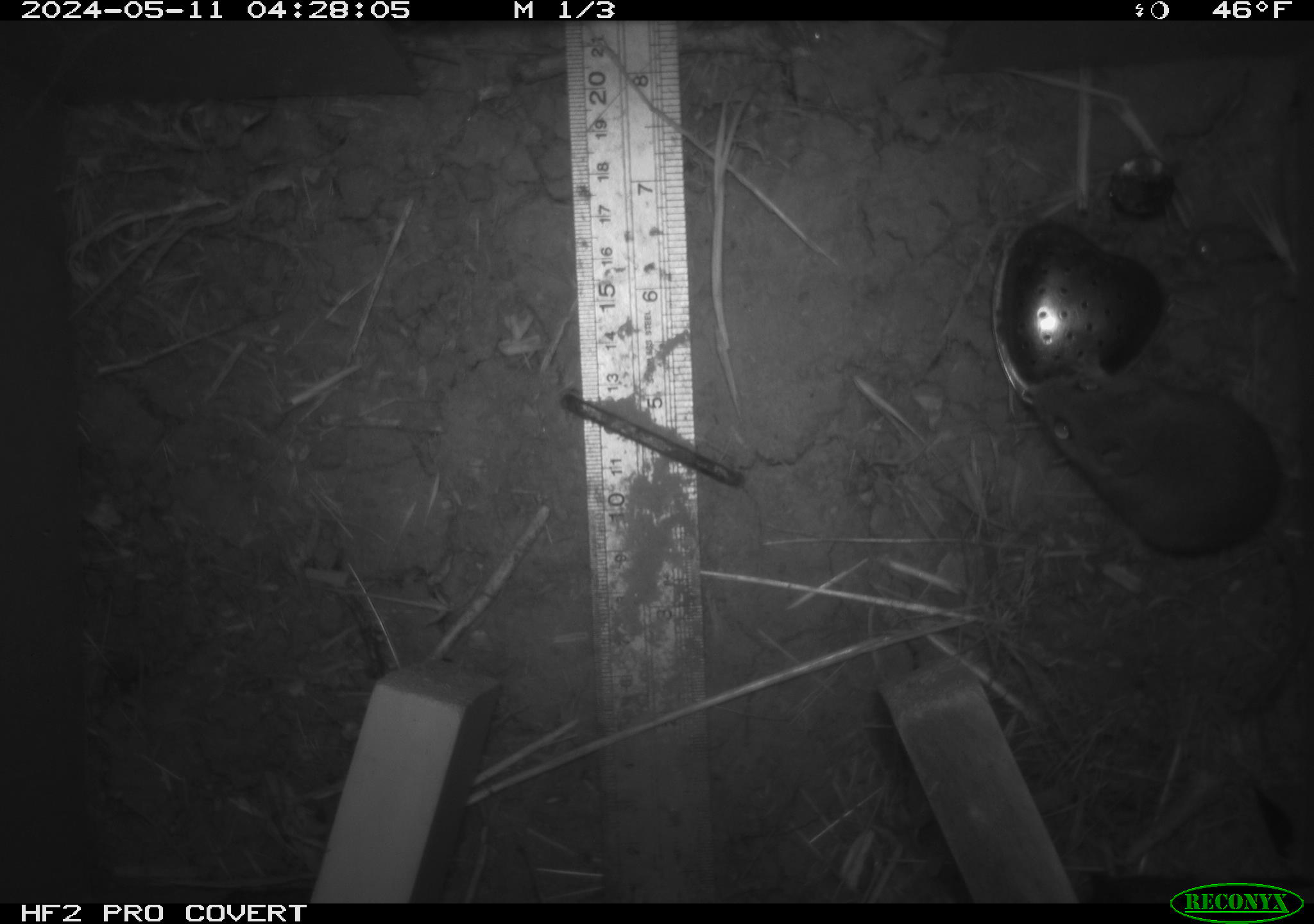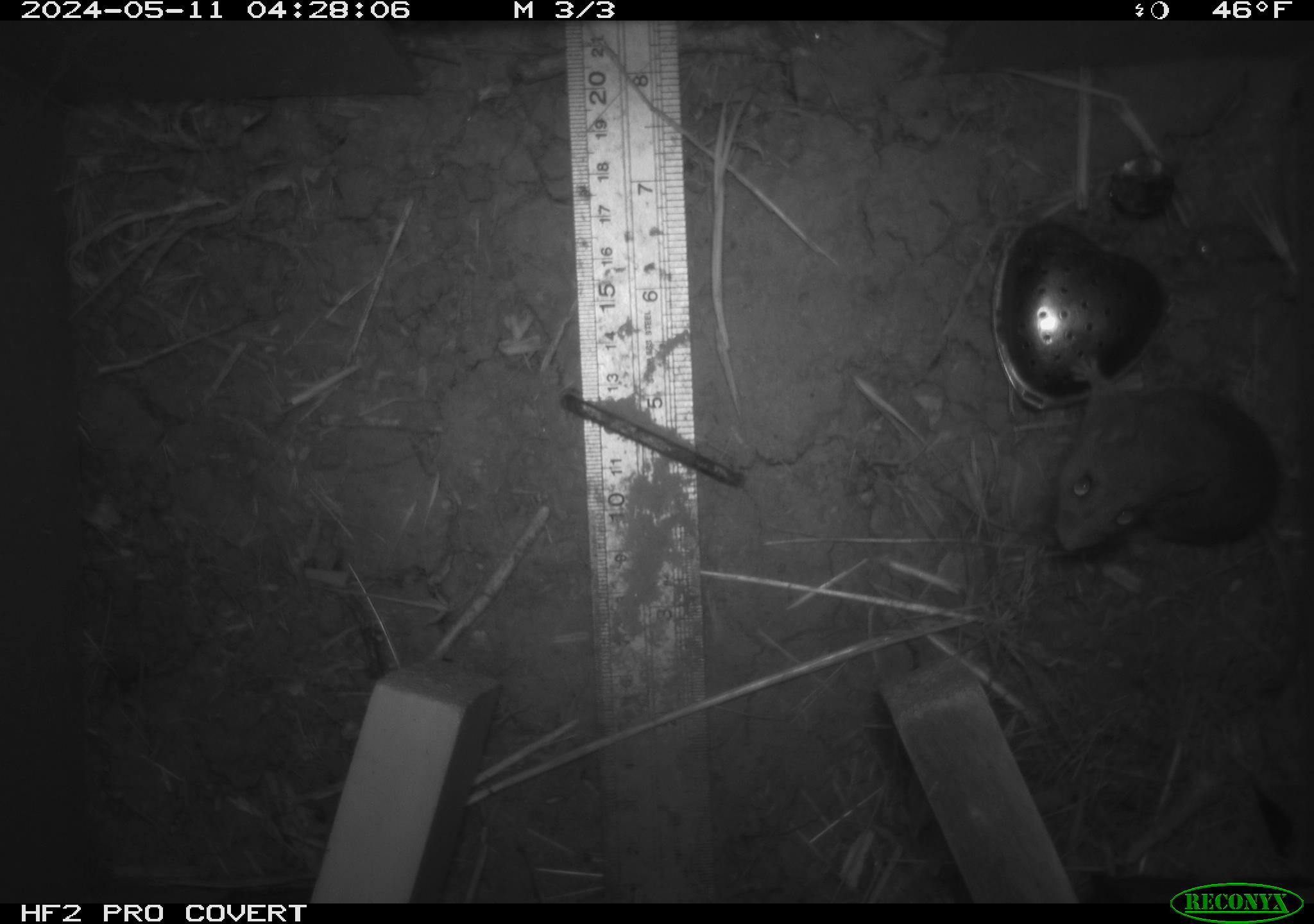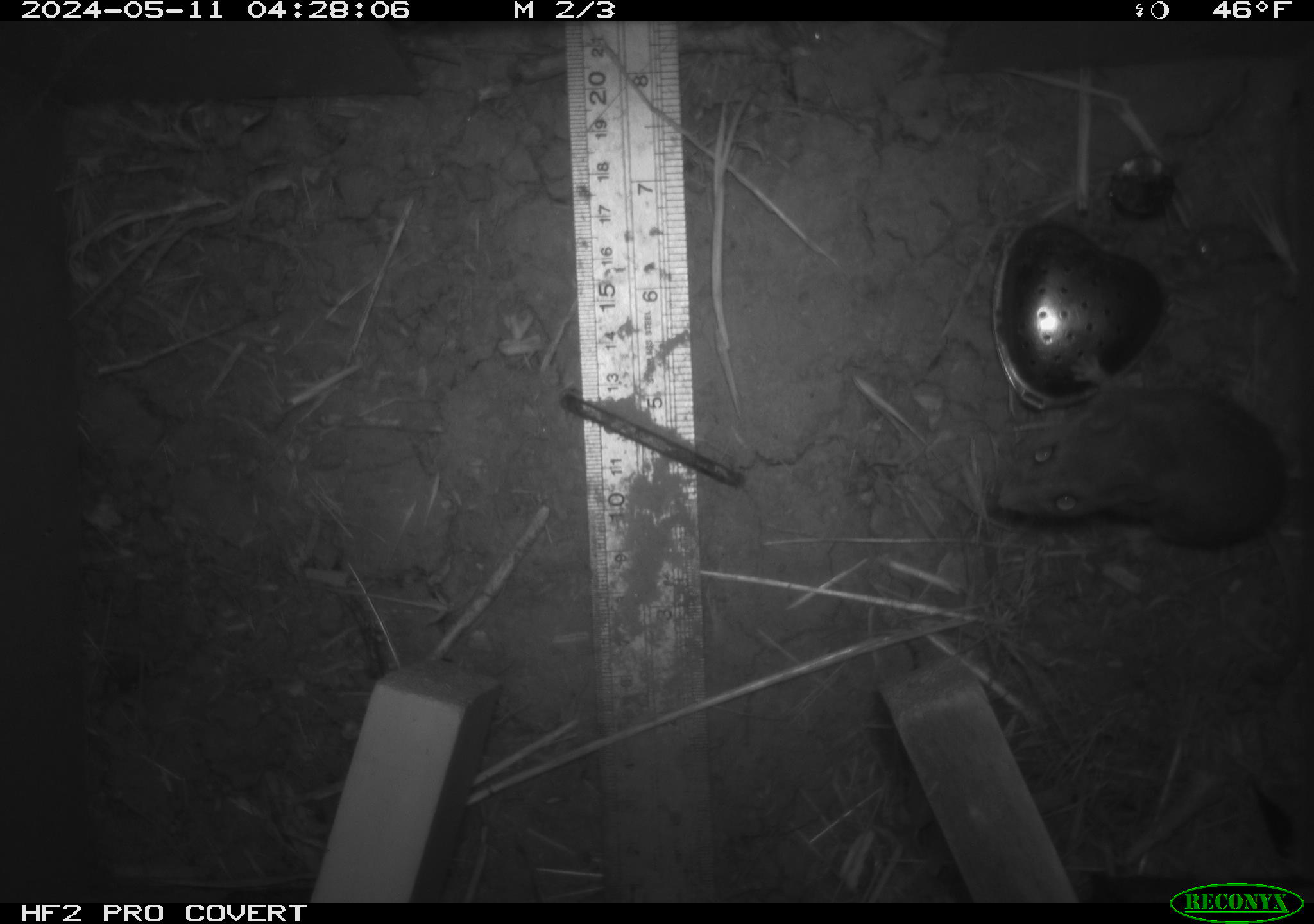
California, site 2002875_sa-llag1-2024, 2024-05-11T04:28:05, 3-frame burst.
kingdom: Animalia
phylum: Chordata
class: Mammalia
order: Rodentia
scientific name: Rodentia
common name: mouse species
Mouse species (Rodentia).